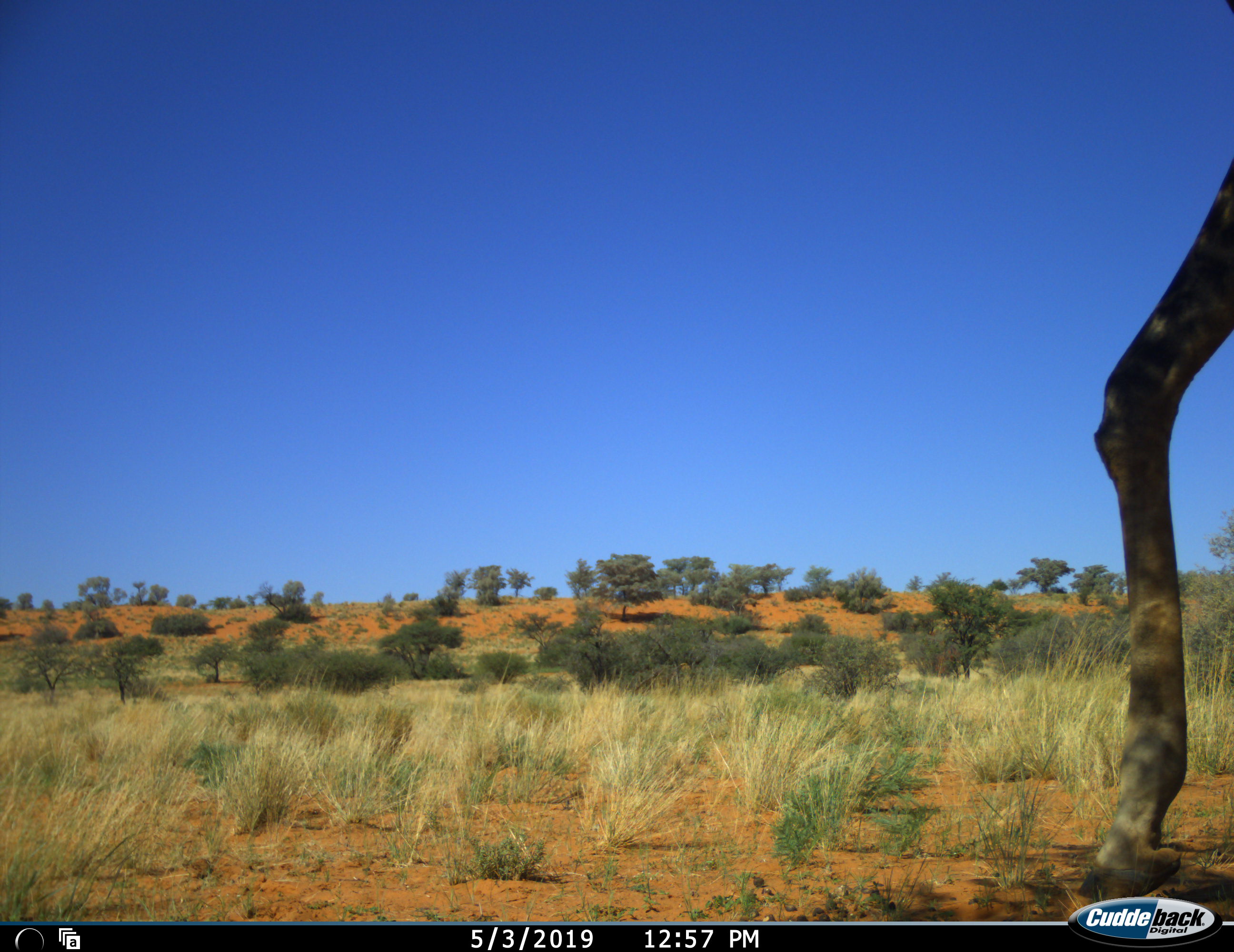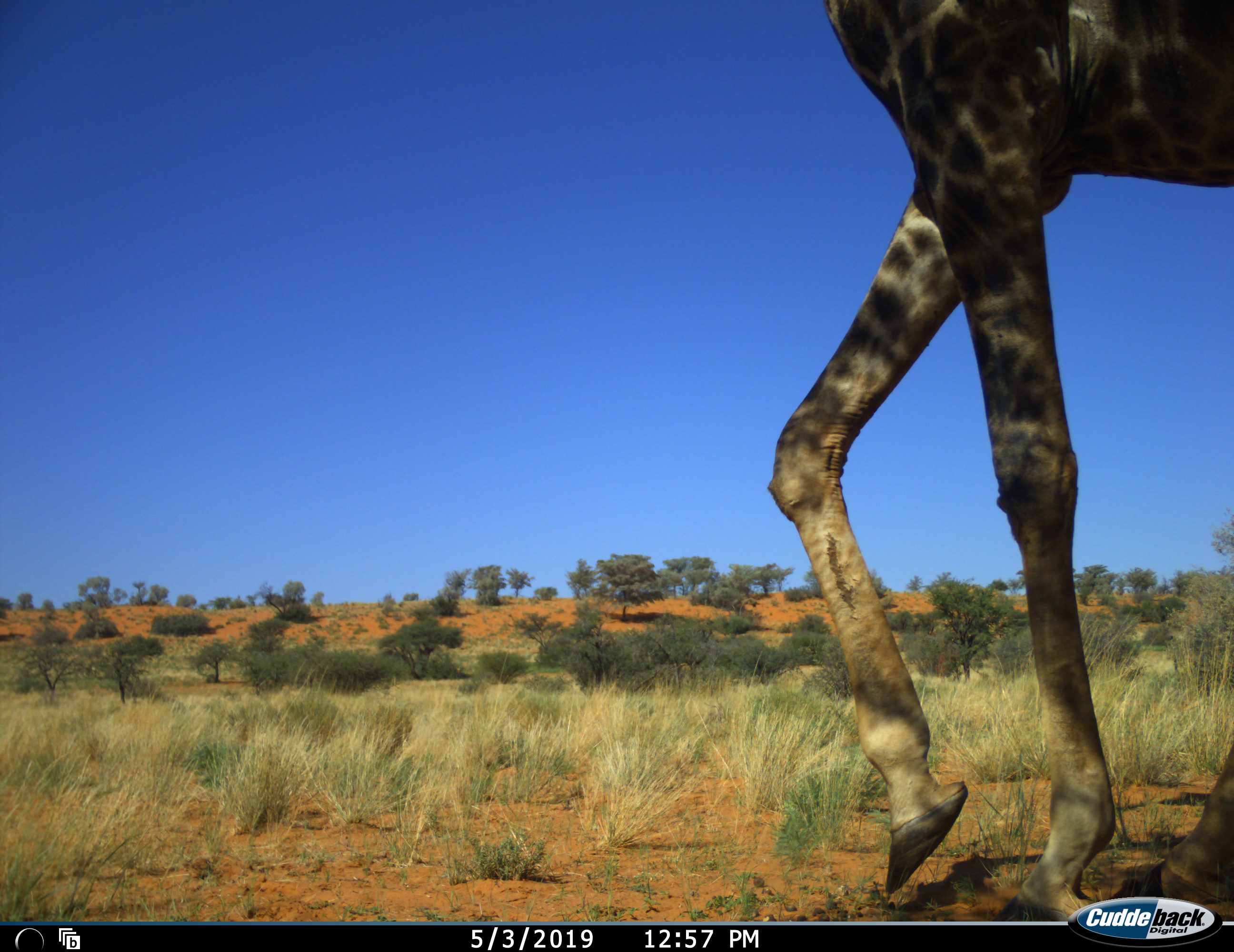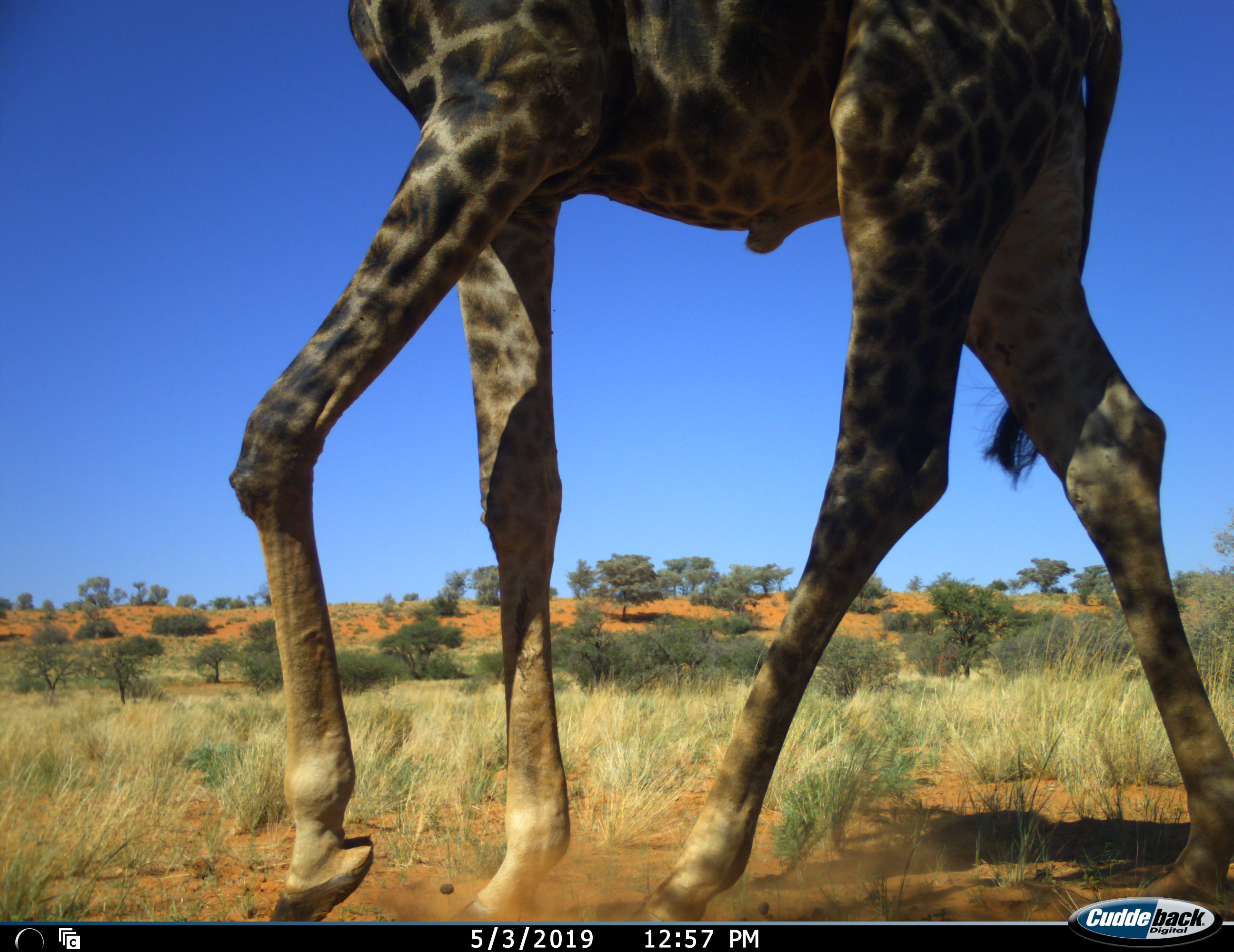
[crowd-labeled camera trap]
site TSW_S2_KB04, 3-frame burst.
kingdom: Animalia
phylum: Chordata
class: Mammalia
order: Artiodactyla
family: Giraffidae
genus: Giraffa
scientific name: Giraffa camelopardalis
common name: giraffe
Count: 1.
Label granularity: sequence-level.